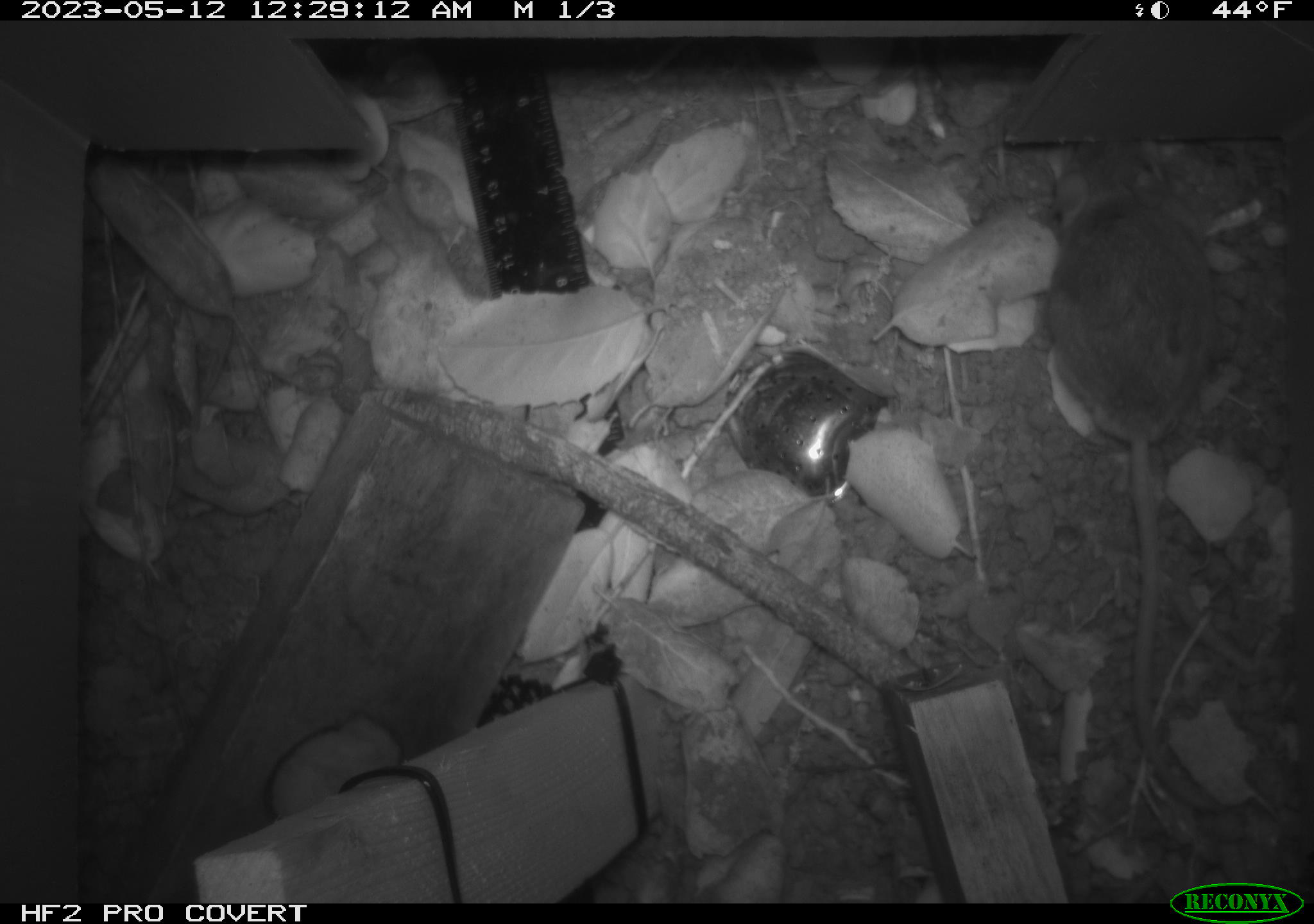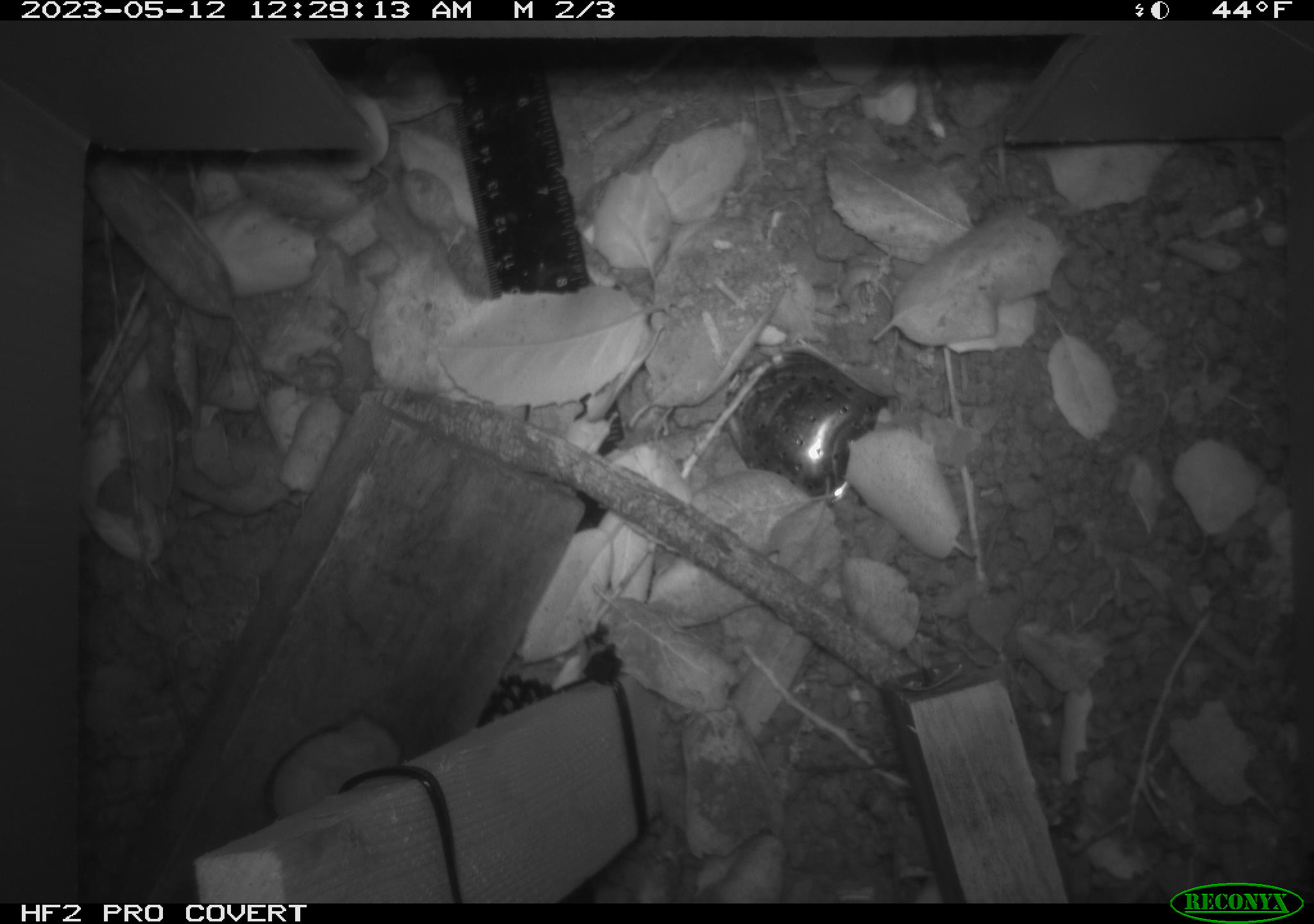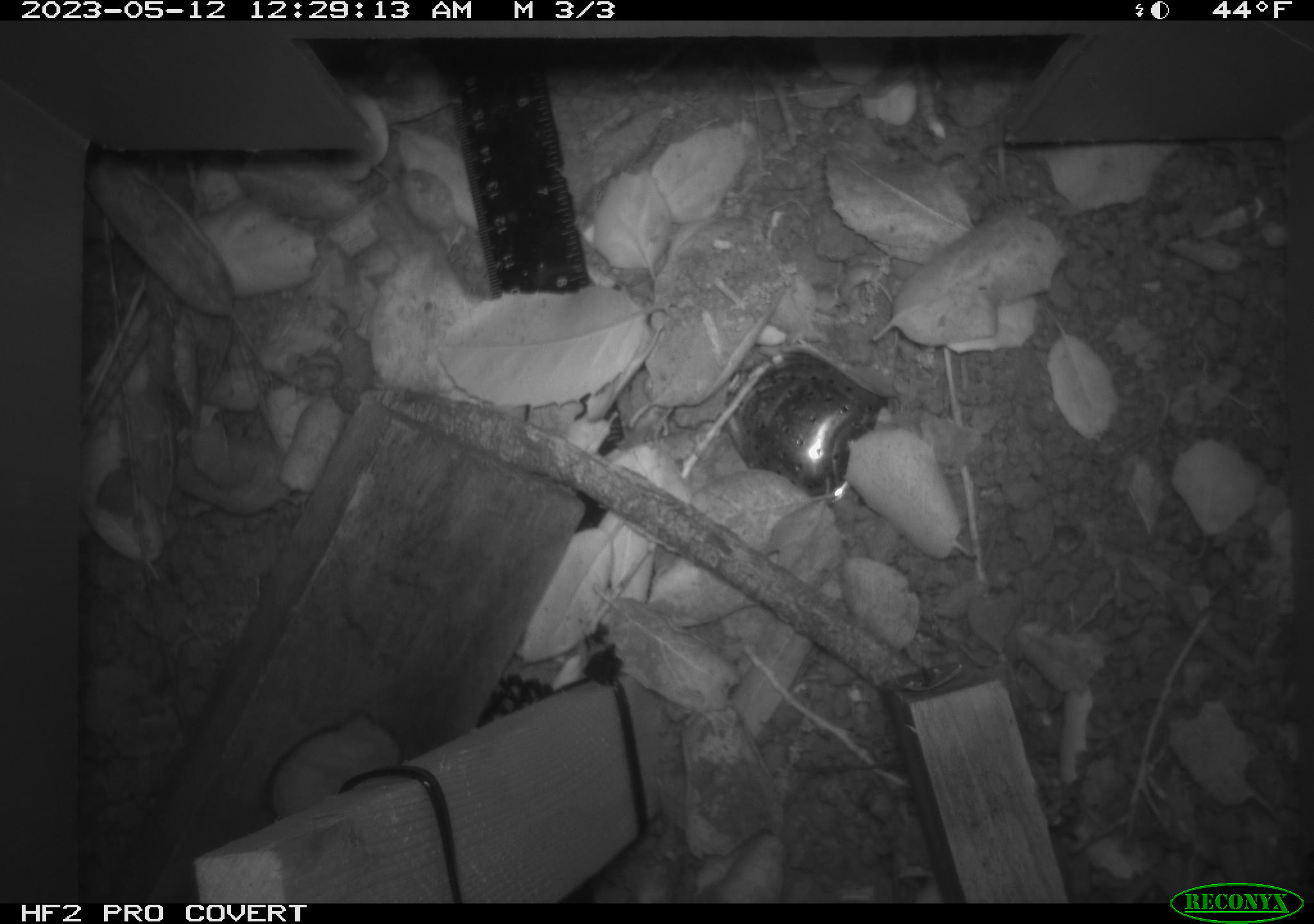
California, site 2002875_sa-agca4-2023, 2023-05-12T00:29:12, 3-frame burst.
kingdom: Animalia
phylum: Chordata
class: Mammalia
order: Rodentia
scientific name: Rodentia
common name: mouse species